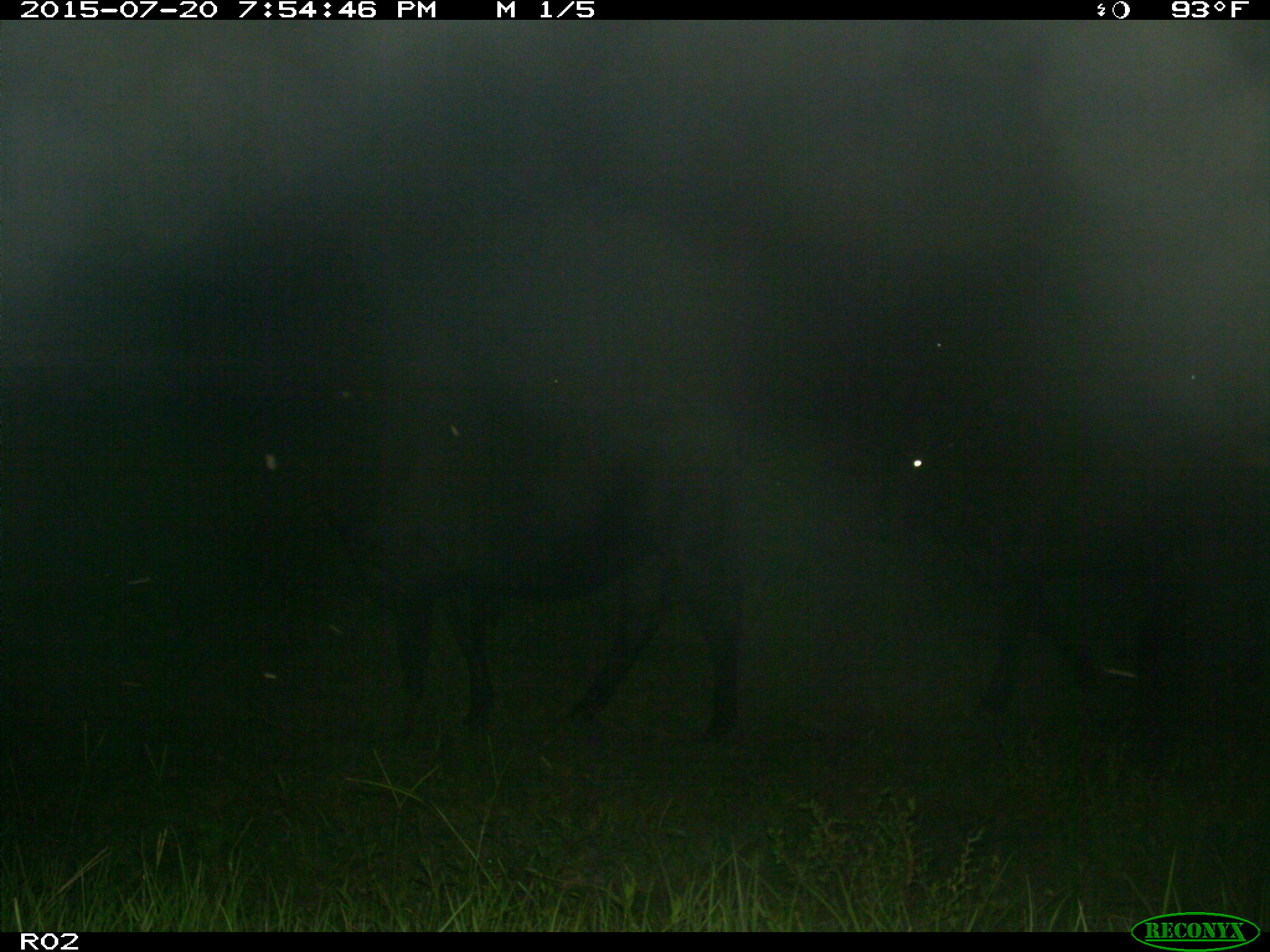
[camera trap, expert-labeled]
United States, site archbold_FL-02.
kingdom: Animalia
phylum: Chordata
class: Mammalia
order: Artiodactyla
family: Bovidae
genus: Bos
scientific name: Bos taurus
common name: domestic cow